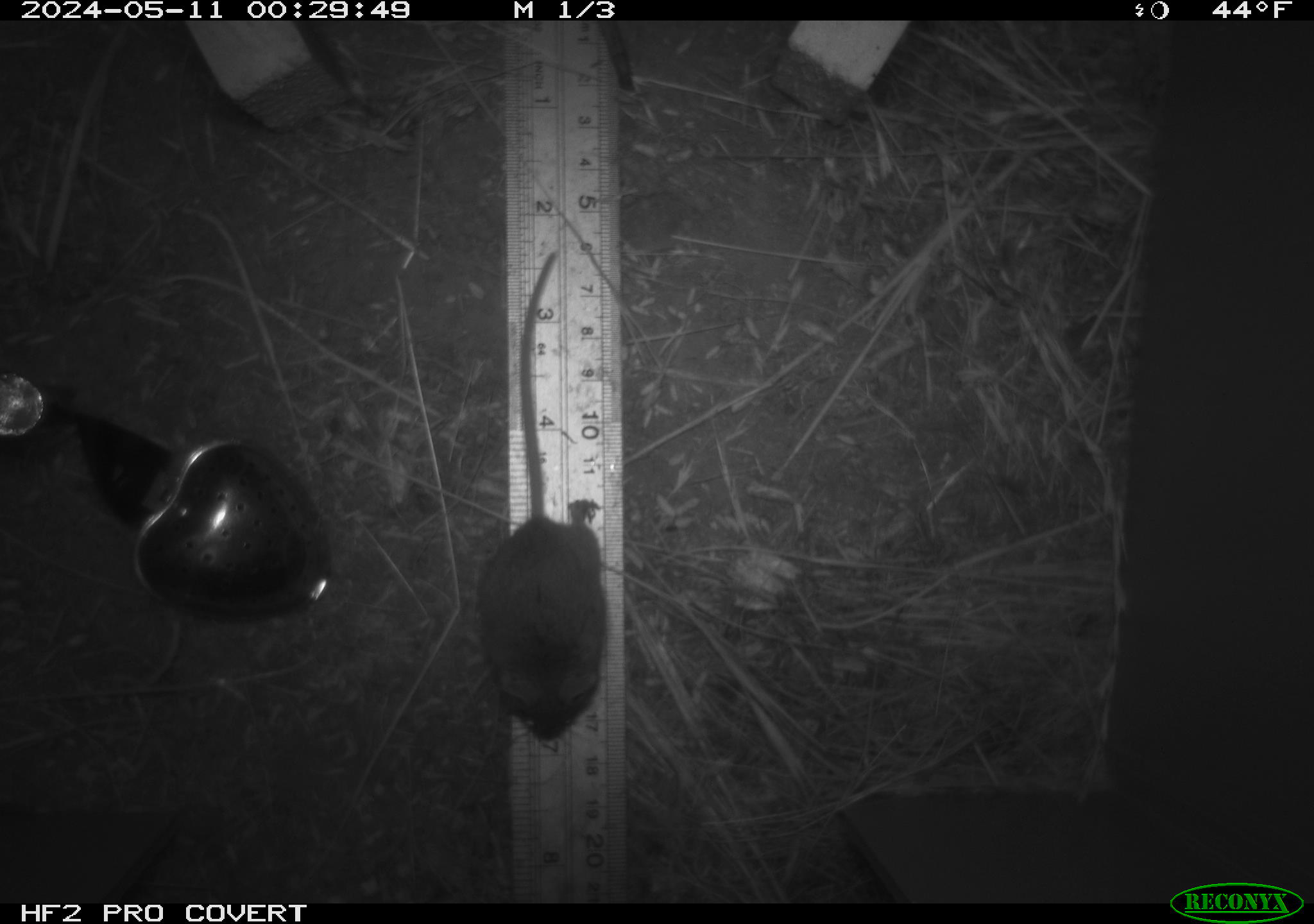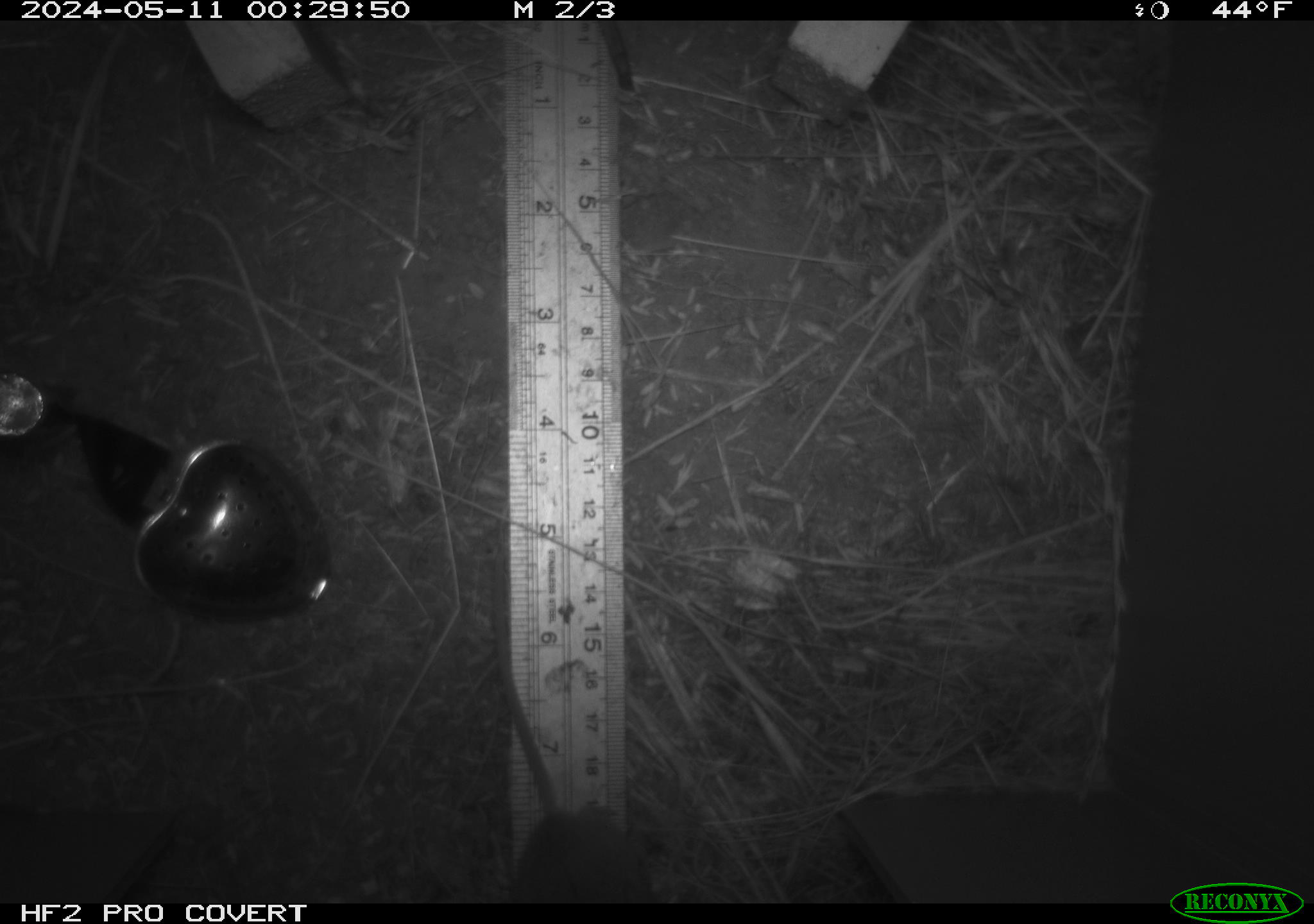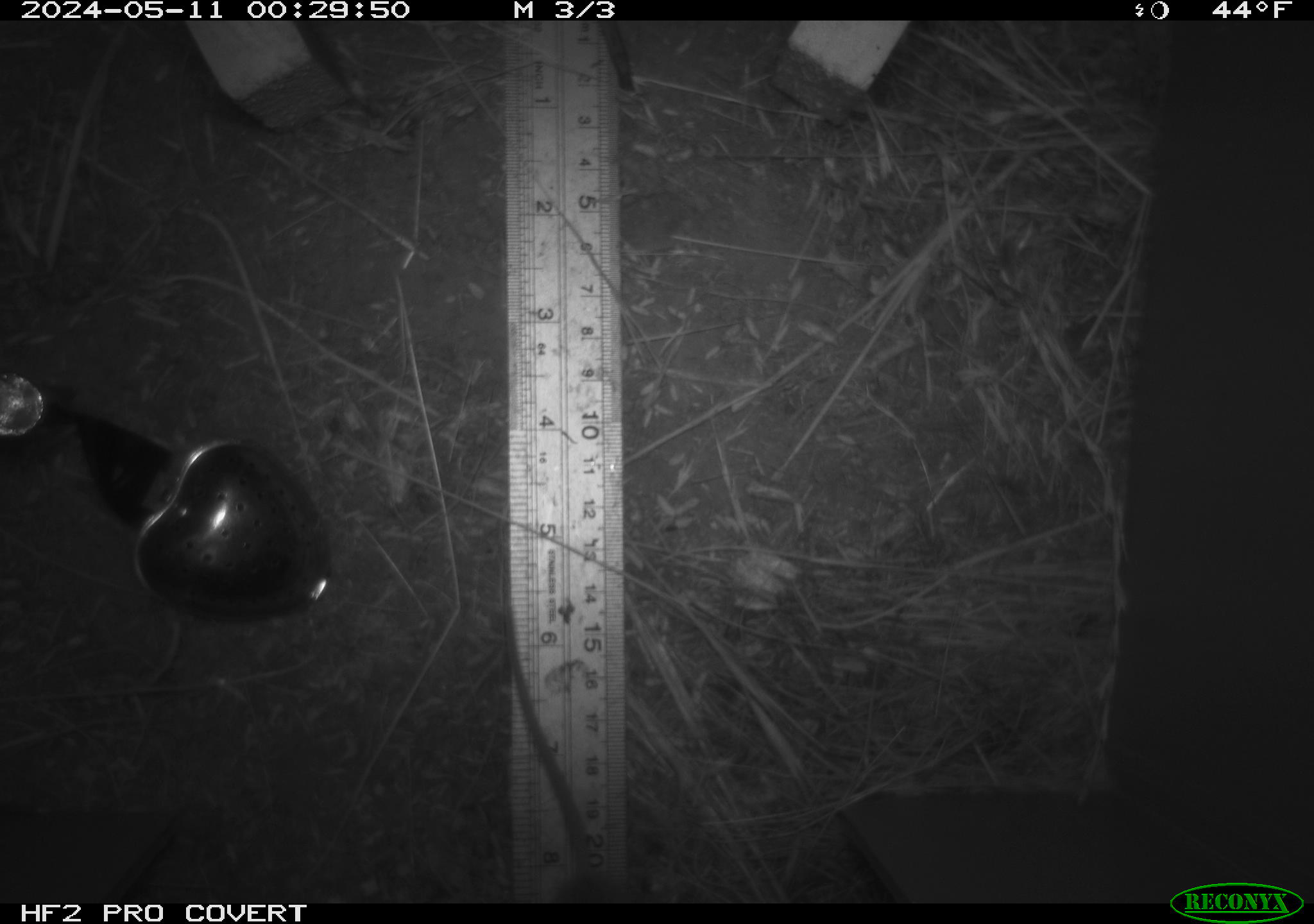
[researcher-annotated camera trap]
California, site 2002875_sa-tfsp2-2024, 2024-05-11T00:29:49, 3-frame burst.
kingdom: Animalia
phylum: Chordata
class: Mammalia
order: Rodentia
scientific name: Rodentia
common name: mouse species